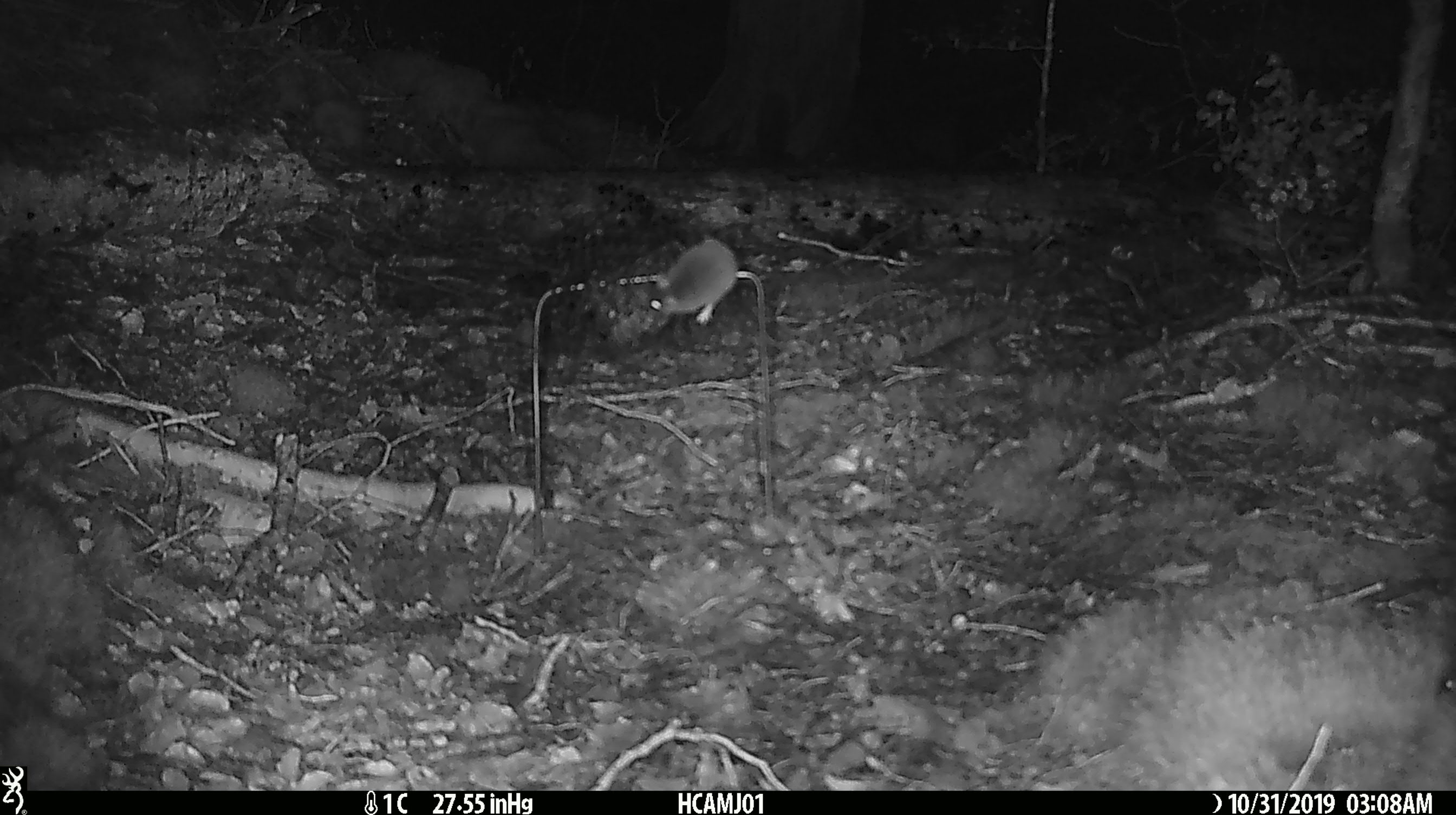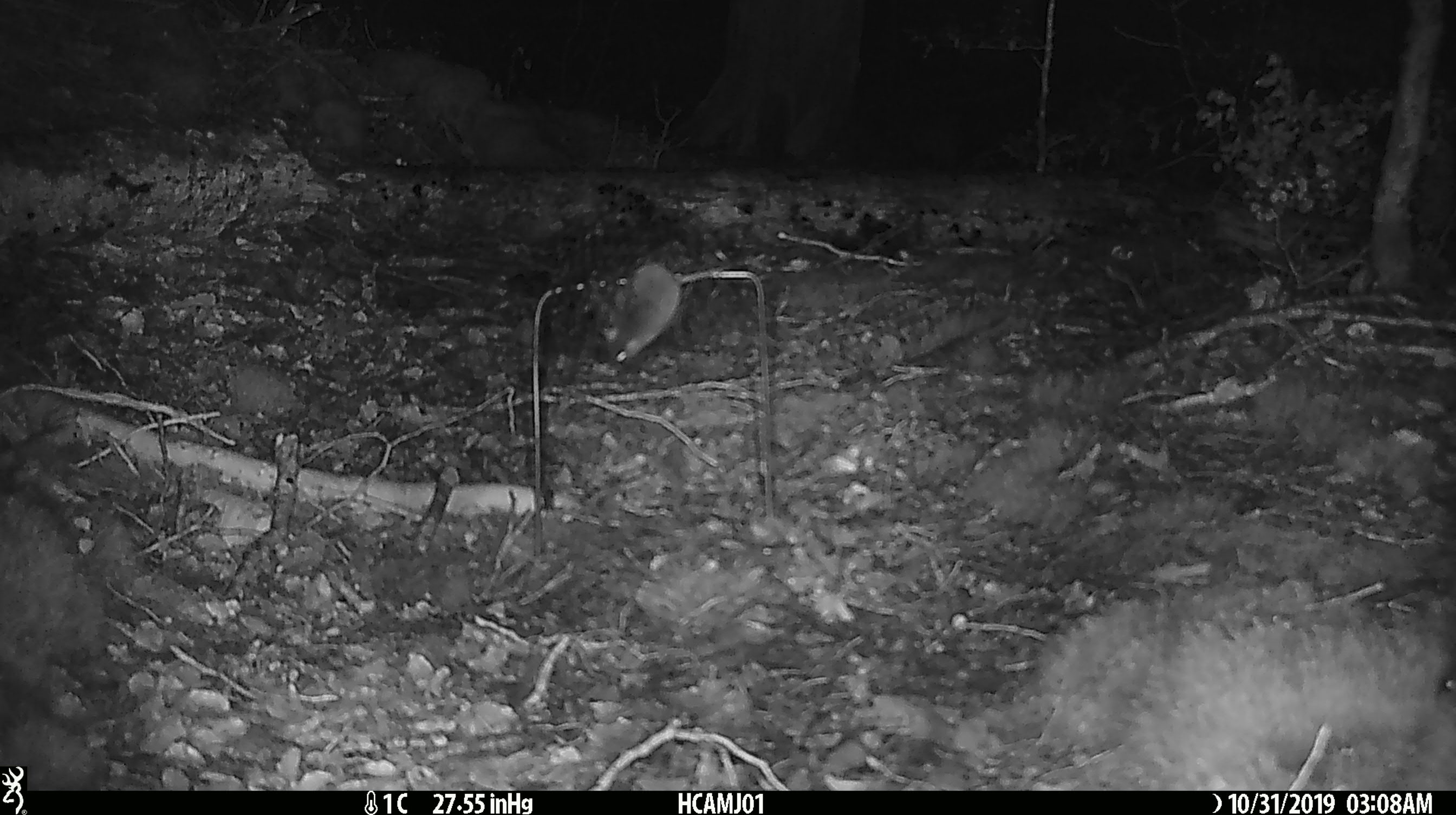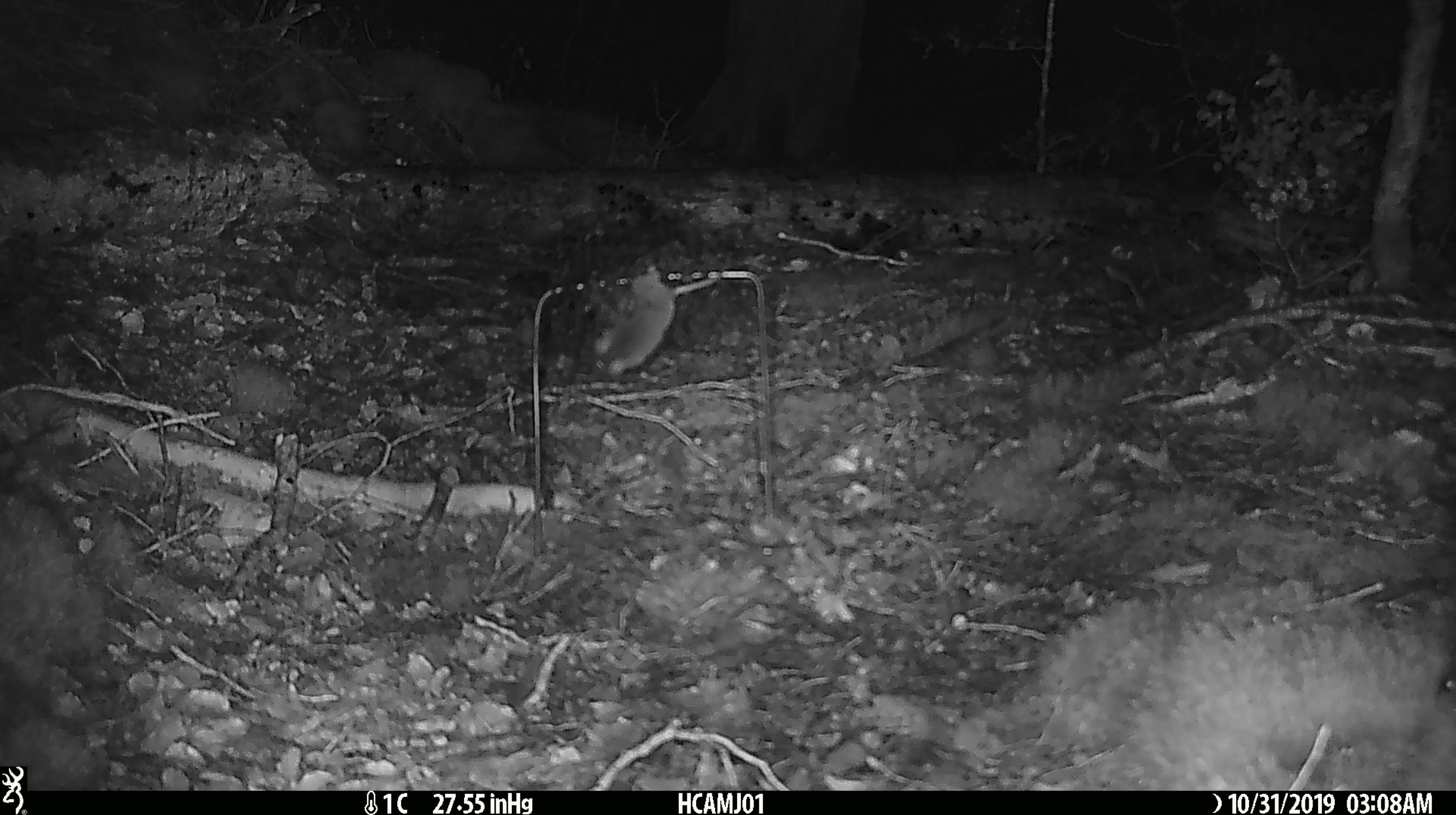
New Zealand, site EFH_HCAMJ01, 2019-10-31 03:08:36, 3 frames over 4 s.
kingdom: Animalia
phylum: Chordata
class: Mammalia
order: Rodentia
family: Muridae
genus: Mus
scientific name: Mus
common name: mouse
Mouse (Mus).